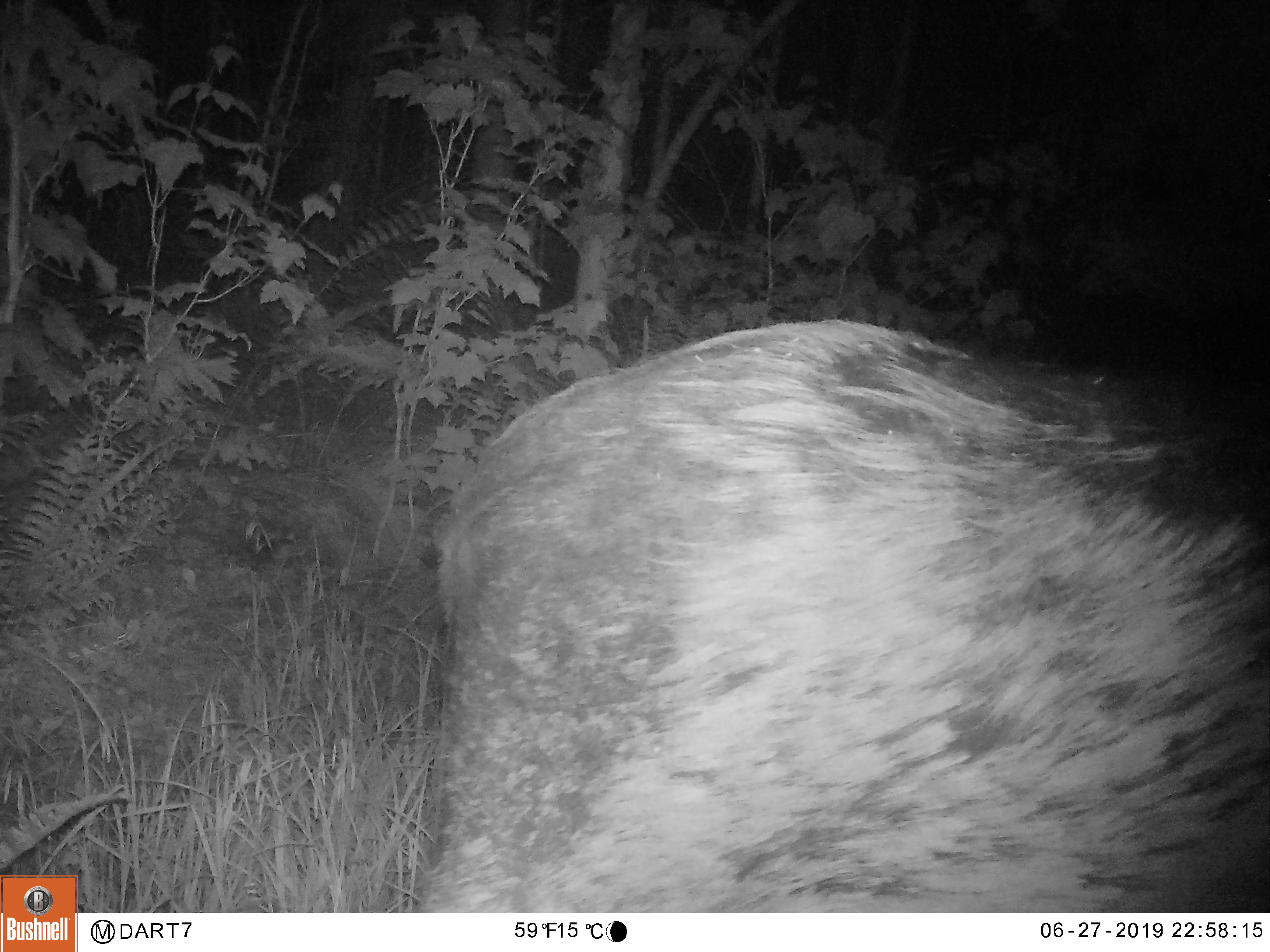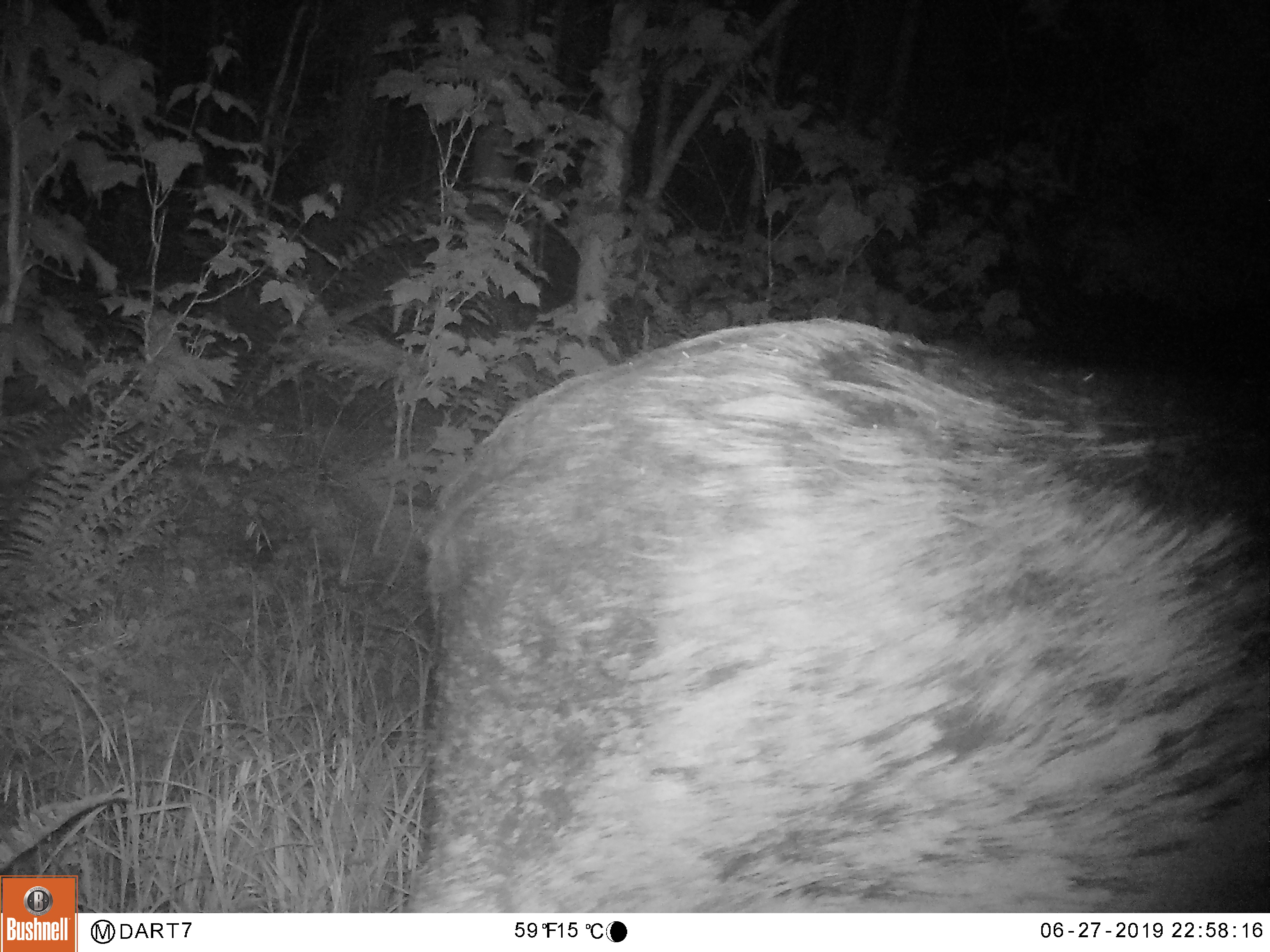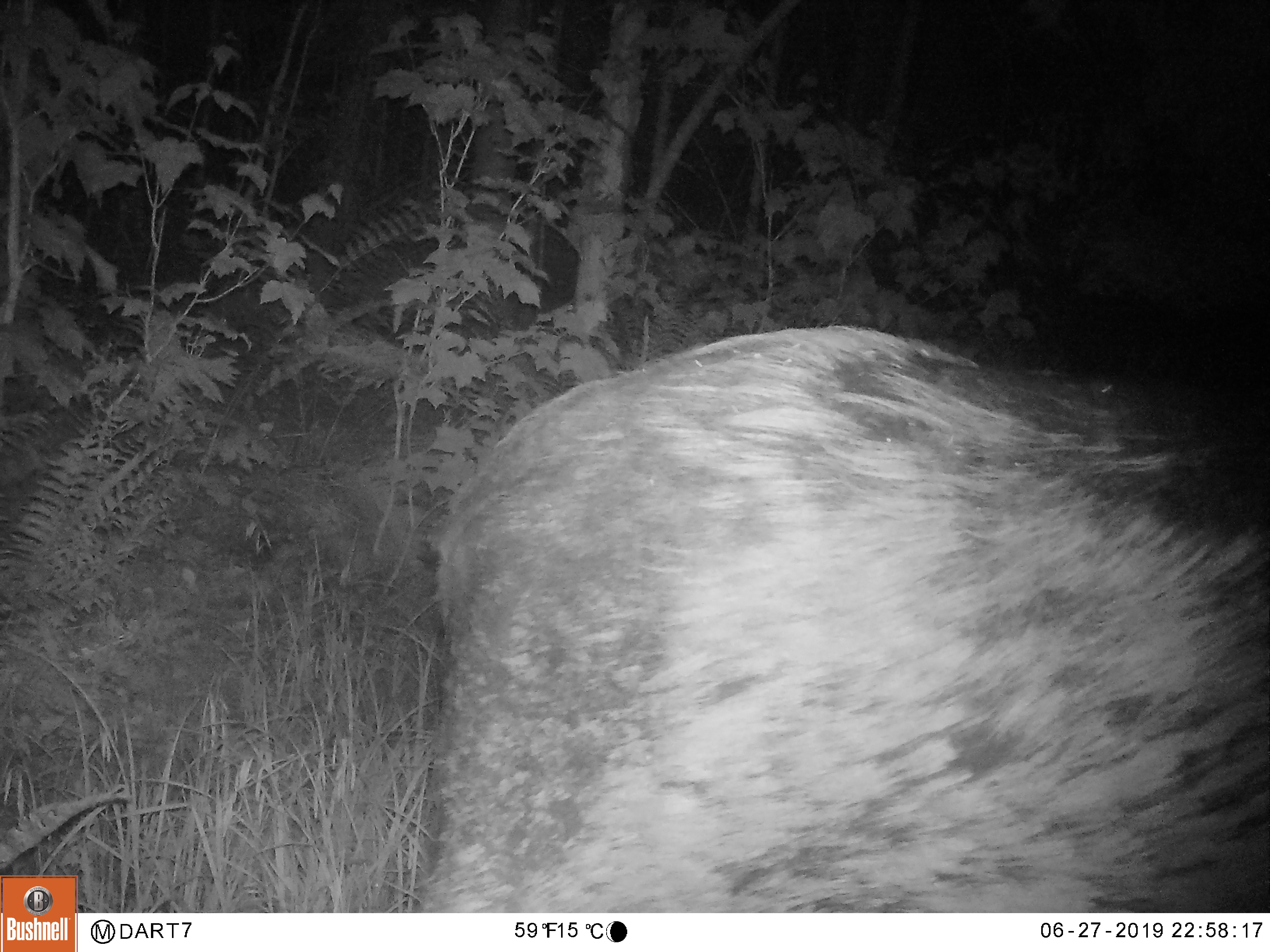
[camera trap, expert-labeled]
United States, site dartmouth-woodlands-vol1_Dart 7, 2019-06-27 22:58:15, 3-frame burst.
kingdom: Animalia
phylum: Chordata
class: Mammalia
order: Artiodactyla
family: Cervidae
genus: Alces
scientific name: Alces alces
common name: moose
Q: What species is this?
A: Moose (Alces alces).